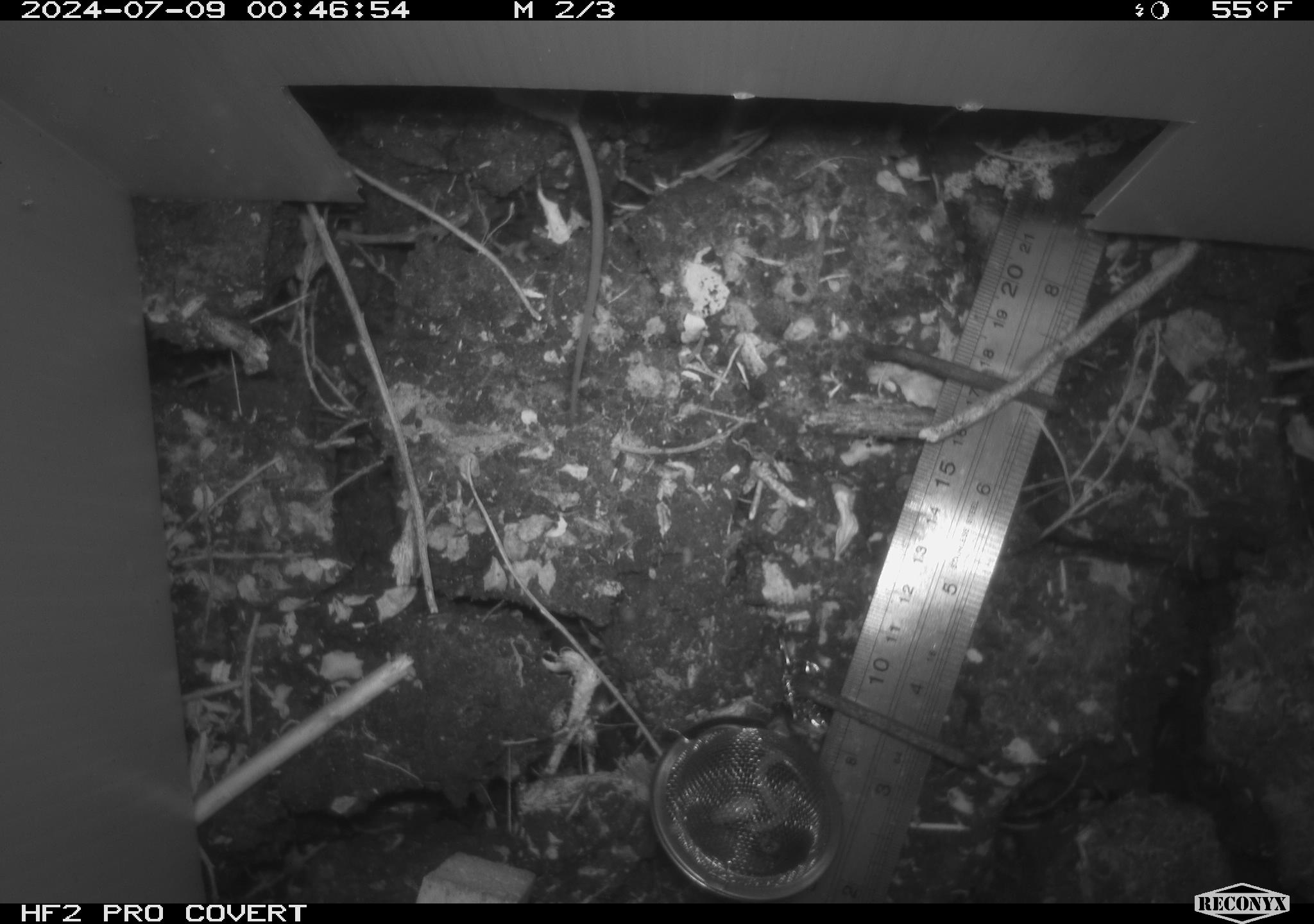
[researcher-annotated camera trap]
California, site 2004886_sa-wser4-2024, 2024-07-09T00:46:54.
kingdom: Animalia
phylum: Chordata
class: Mammalia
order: Rodentia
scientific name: Rodentia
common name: mouse species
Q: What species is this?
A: Mouse species (Rodentia).